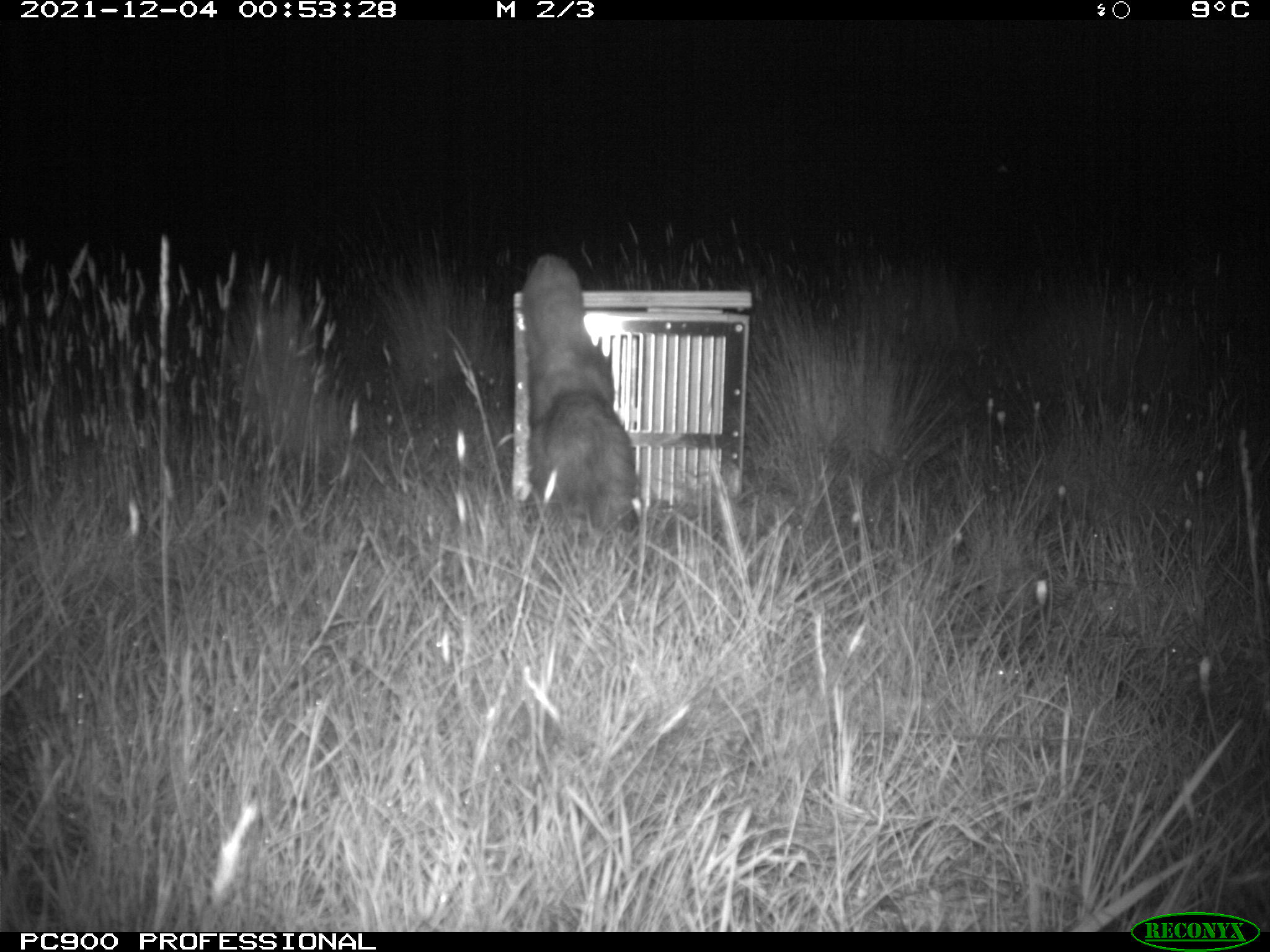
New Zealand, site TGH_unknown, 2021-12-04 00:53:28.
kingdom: Animalia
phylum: Chordata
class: Mammalia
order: Carnivora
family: Mustelidae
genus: Mustela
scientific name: Mustela furo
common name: ferret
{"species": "ferret (Mustela furo)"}